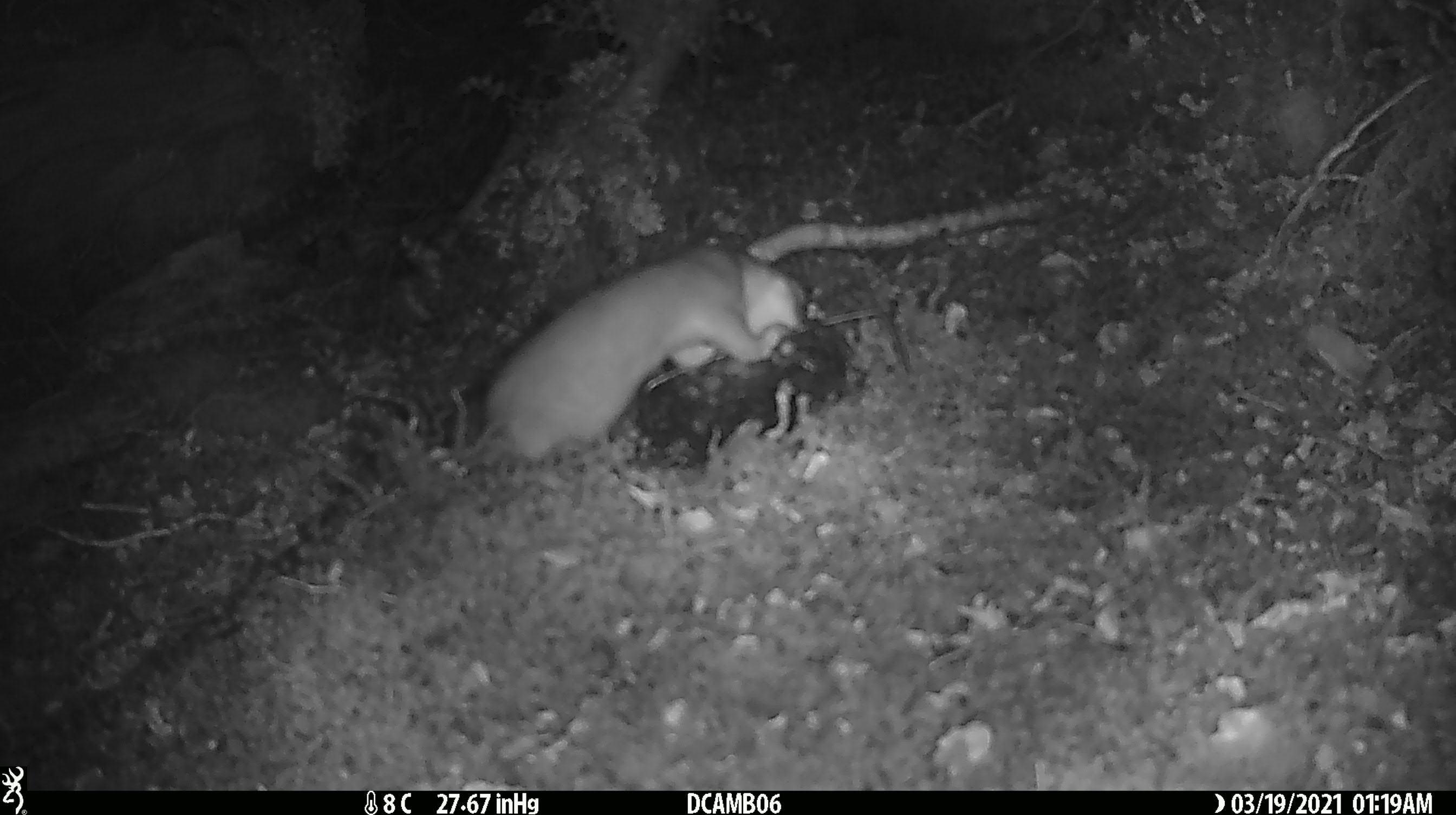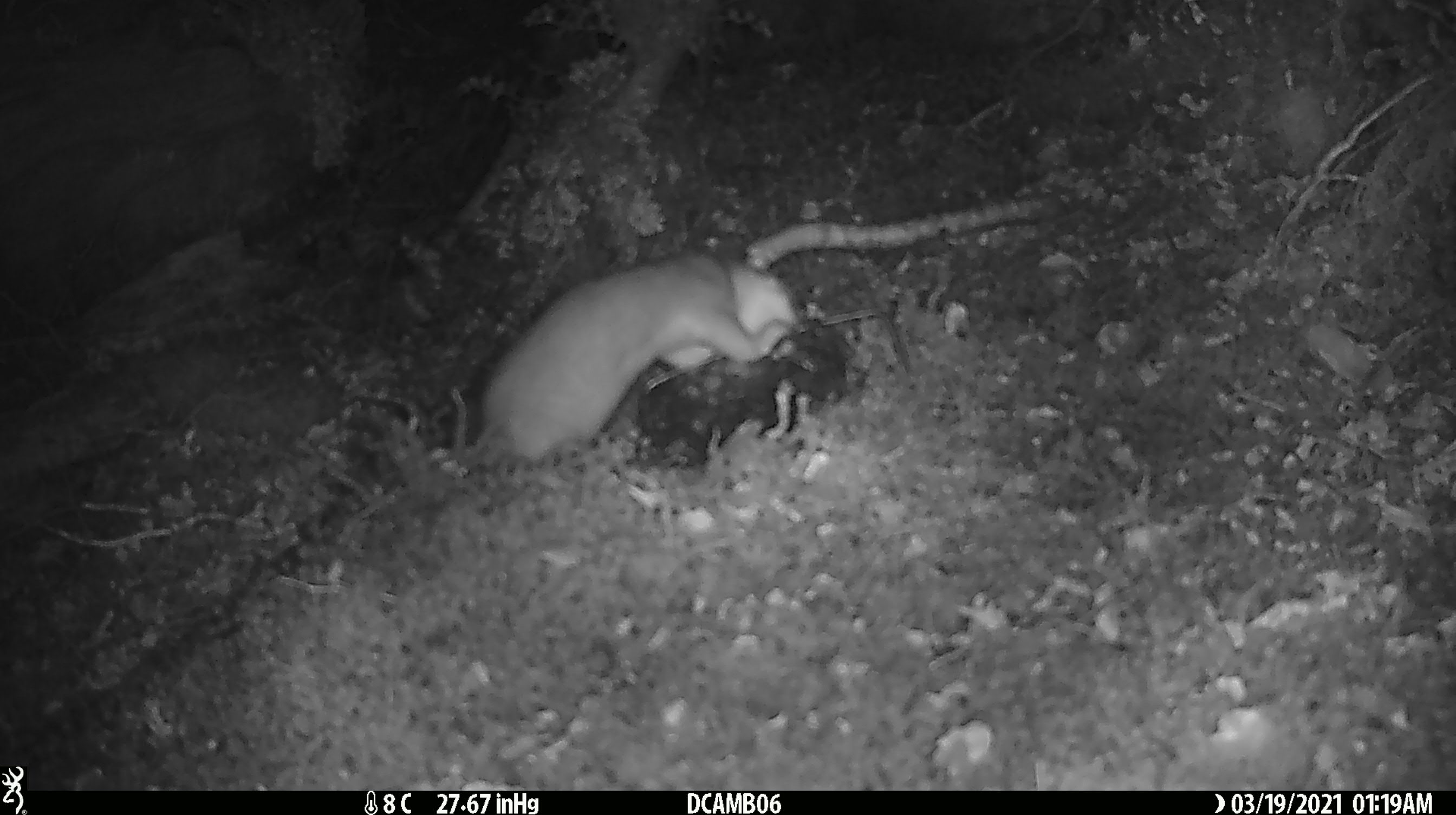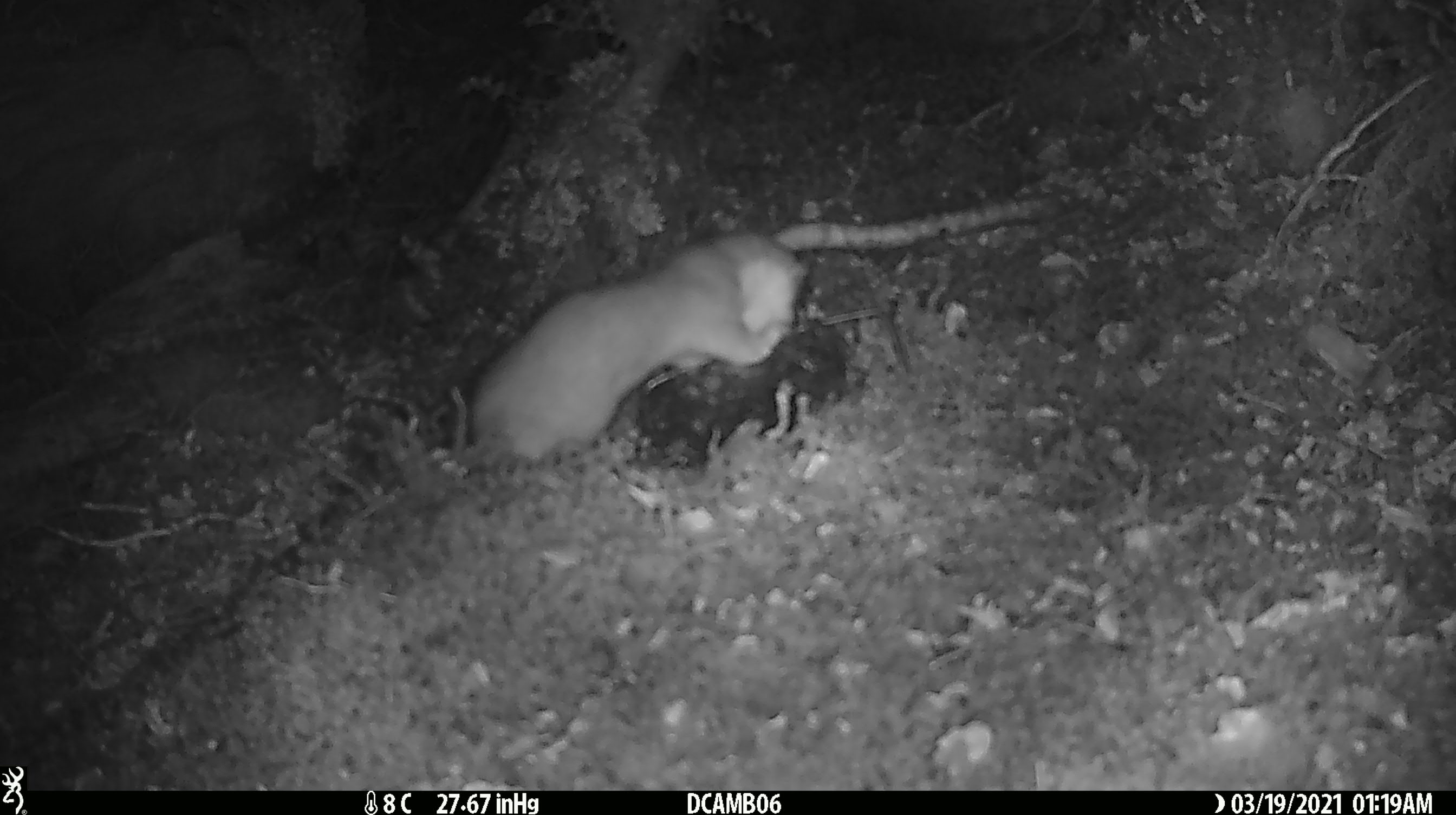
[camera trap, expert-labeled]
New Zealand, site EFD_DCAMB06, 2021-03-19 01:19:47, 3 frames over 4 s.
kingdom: Animalia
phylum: Chordata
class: Mammalia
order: Carnivora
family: Mustelidae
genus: Mustela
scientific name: Mustela erminea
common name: stoat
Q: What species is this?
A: Stoat (Mustela erminea).